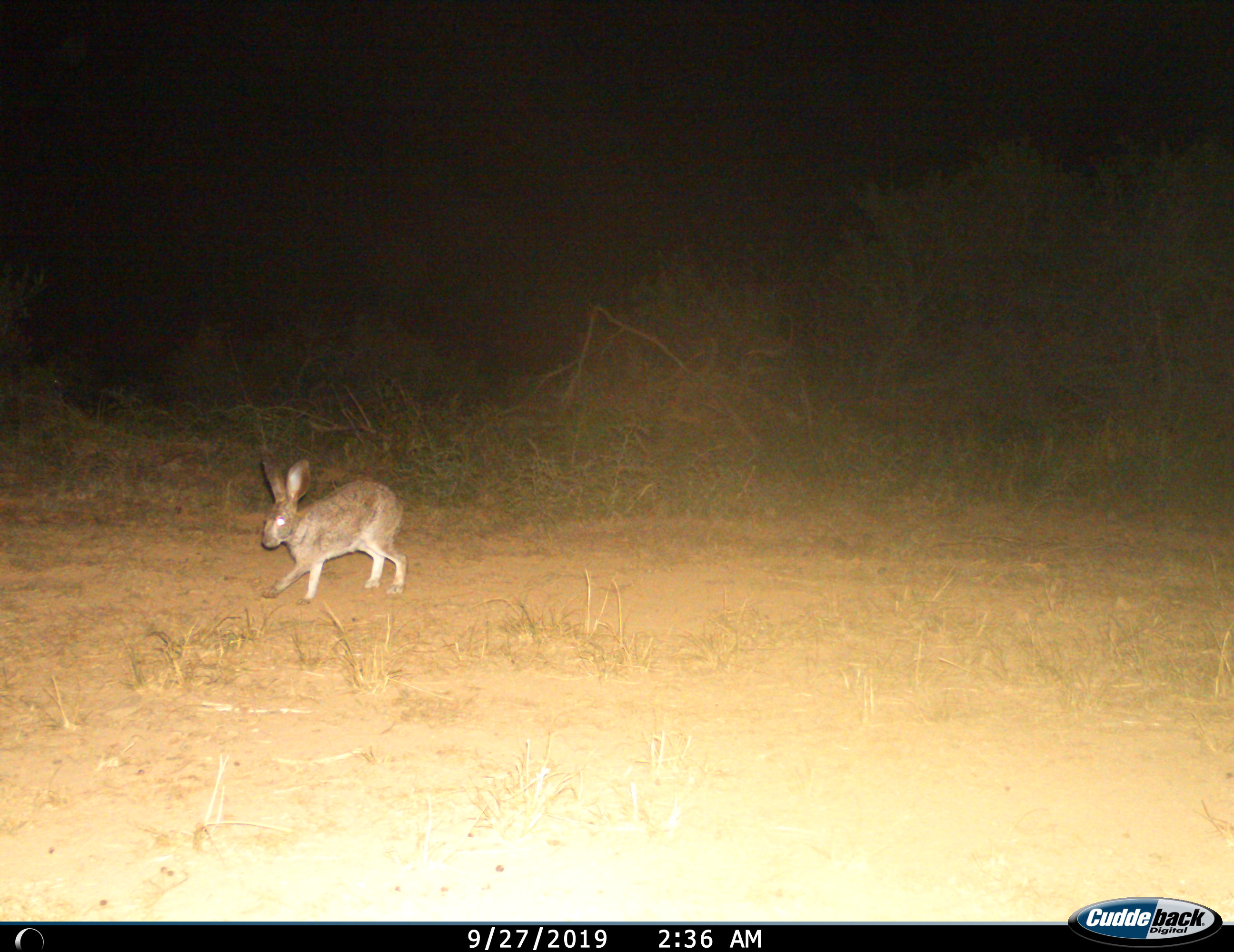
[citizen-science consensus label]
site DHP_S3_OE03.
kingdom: Animalia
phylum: Chordata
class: Mammalia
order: Lagomorpha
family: Leporidae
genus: Lepus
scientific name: Lepus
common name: hare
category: hareunknown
Hareunknown (hare) (Lepus), count 1. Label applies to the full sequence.